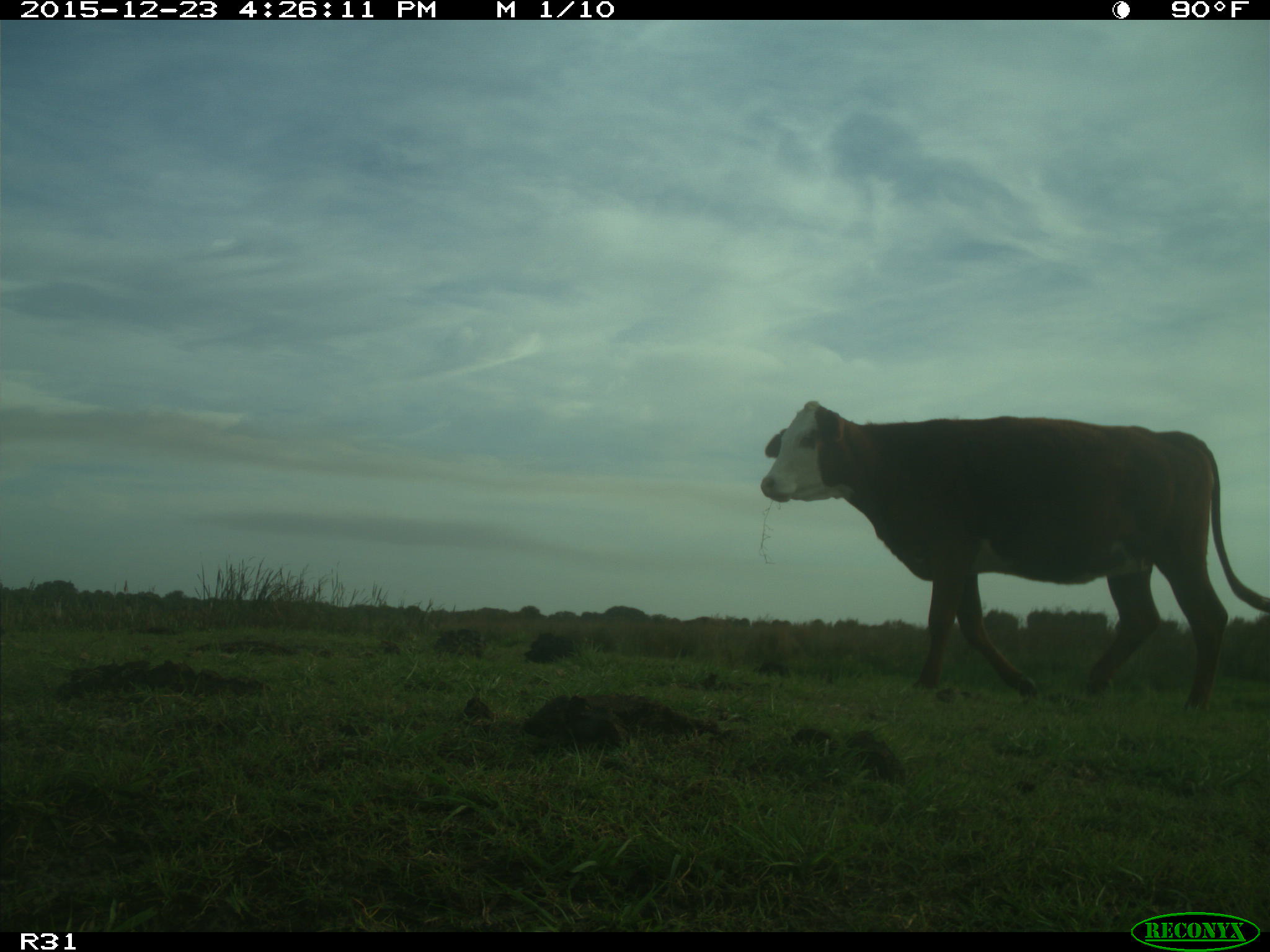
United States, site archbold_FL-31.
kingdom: Animalia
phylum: Chordata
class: Mammalia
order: Artiodactyla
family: Bovidae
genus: Bos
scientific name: Bos taurus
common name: domestic cow